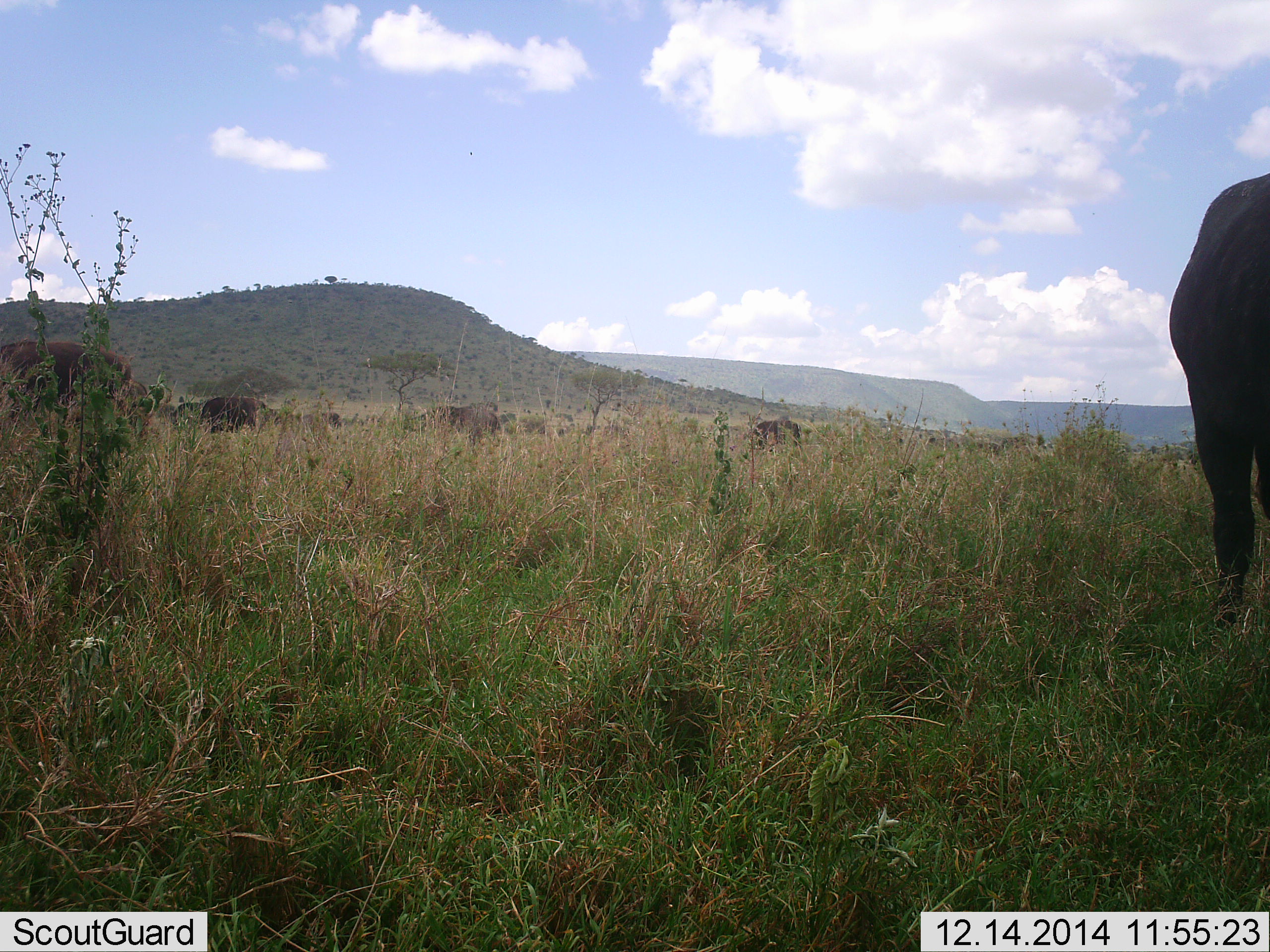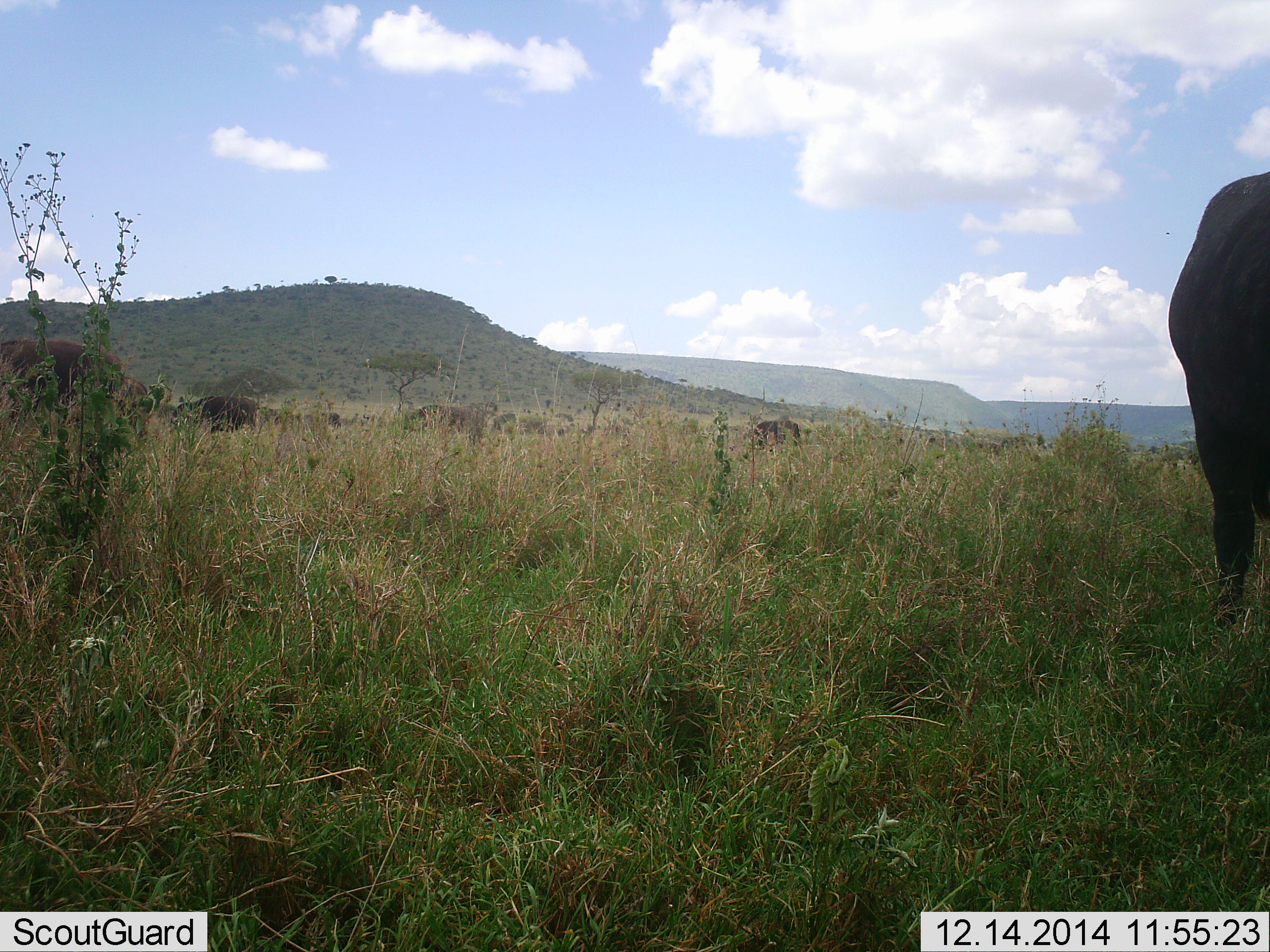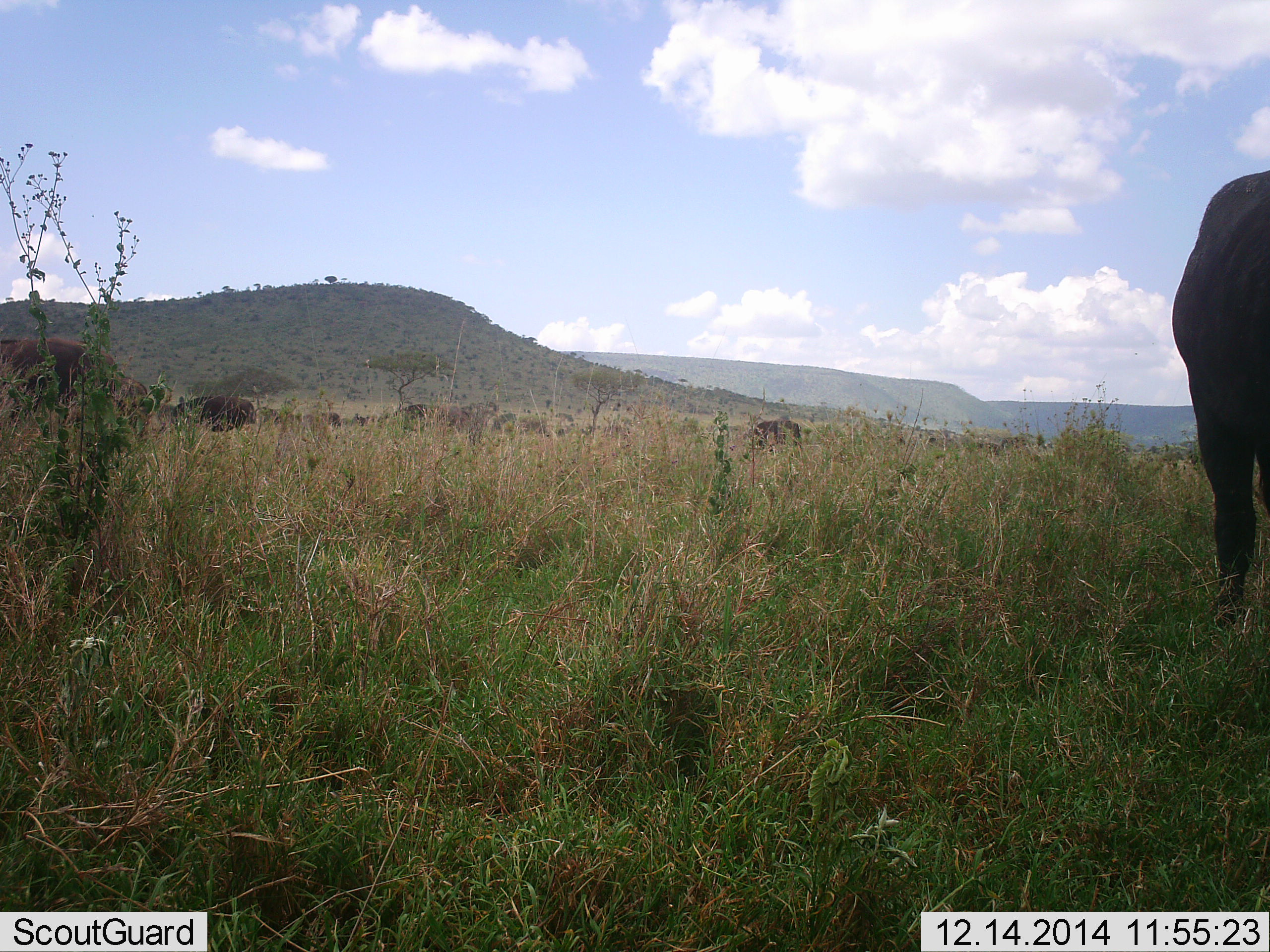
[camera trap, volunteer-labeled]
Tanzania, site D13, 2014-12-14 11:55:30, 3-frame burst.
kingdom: Animalia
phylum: Chordata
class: Mammalia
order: Artiodactyla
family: Bovidae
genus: Syncerus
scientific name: Syncerus caffer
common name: cape buffalo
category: buffalo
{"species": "buffalo (cape buffalo) (Syncerus caffer)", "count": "5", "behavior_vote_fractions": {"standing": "60%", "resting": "0%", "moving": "50%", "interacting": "0%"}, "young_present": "0%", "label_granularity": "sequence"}